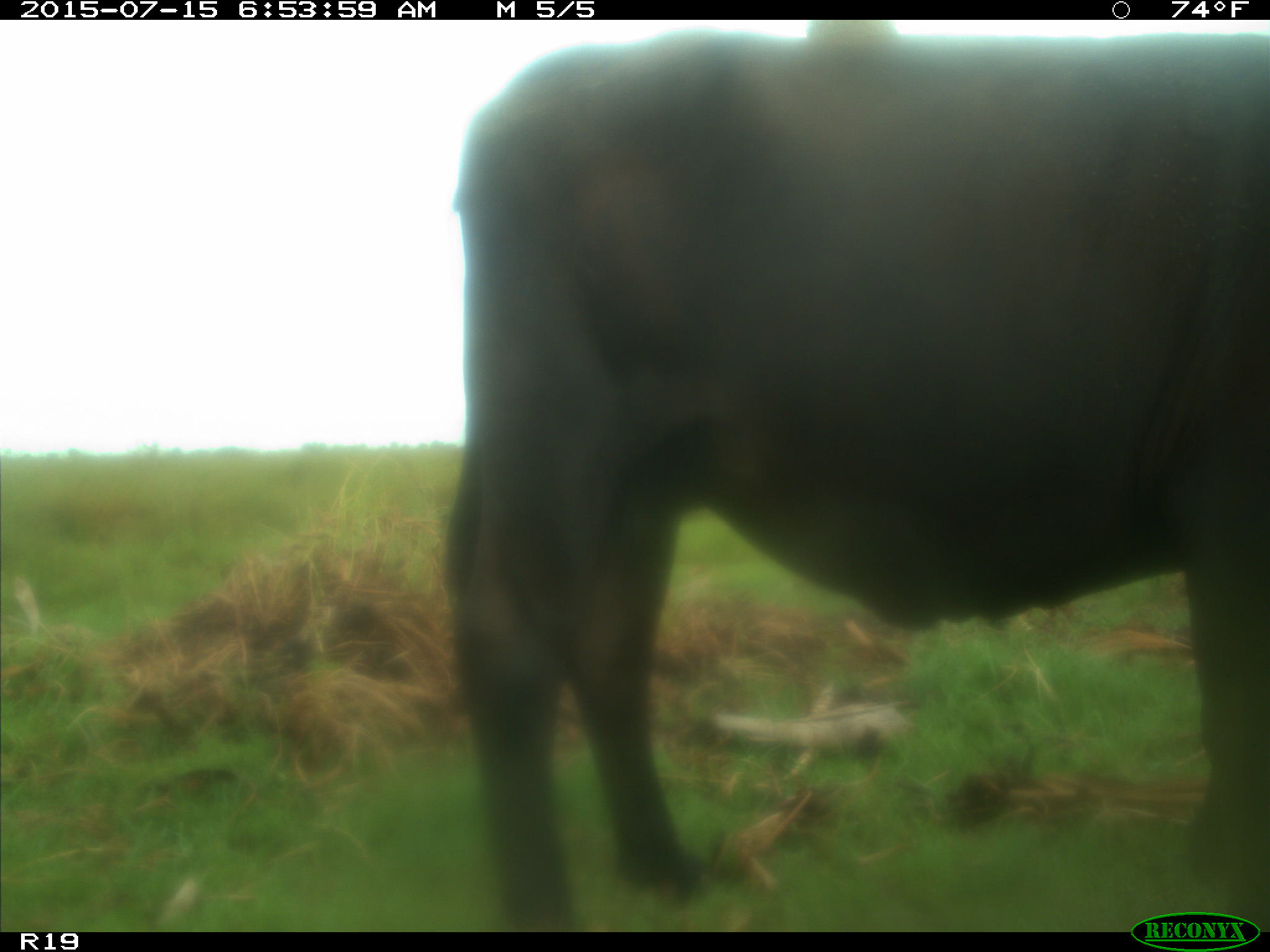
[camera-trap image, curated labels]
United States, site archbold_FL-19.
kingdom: Animalia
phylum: Chordata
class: Mammalia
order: Artiodactyla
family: Bovidae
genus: Bos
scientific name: Bos taurus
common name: domestic cow